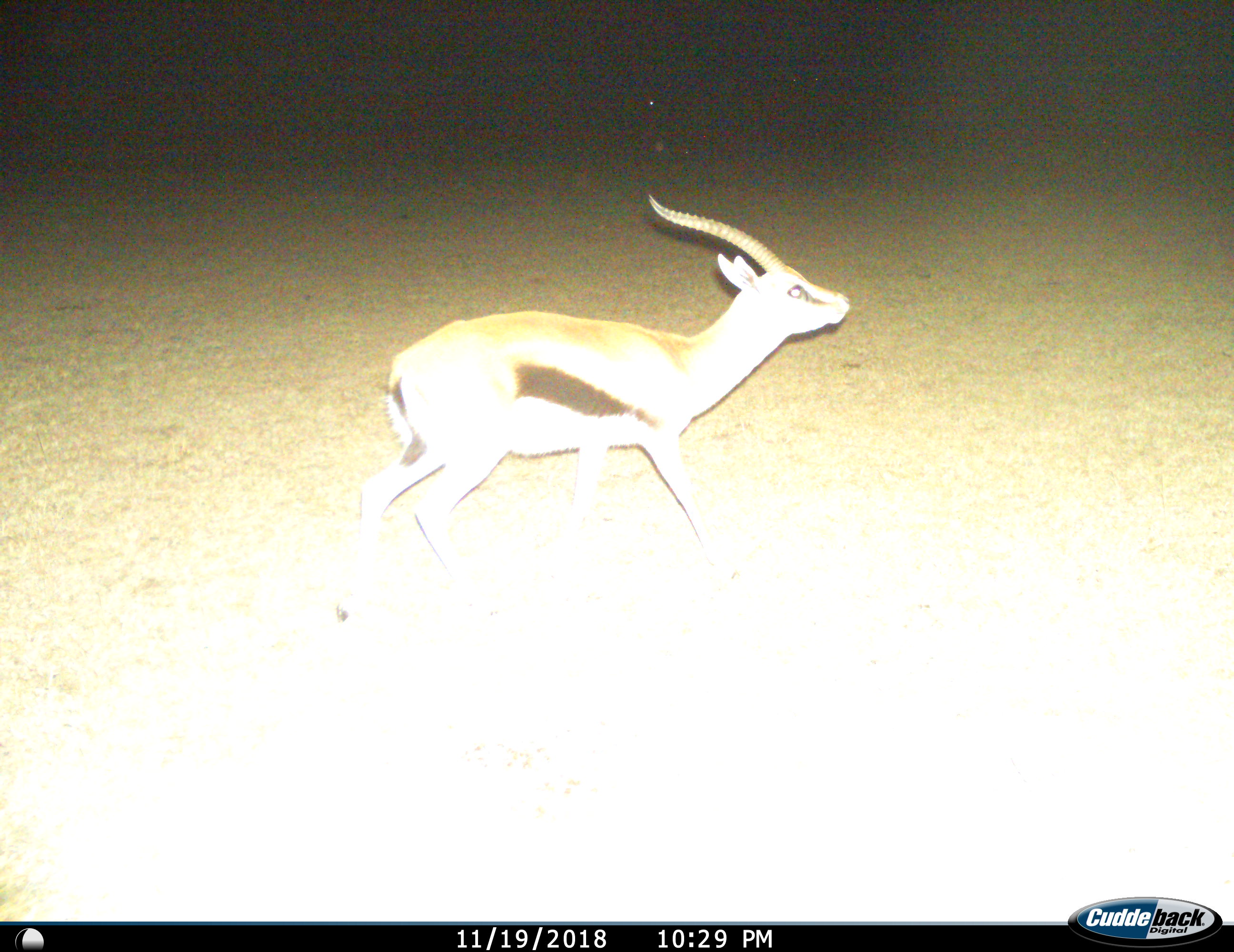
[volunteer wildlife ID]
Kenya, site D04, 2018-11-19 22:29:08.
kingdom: Animalia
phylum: Chordata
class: Mammalia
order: Artiodactyla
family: Bovidae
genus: Eudorcas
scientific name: Eudorcas thomsonii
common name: thomson's gazelle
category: gazellethomsons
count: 1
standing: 30%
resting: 0%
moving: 70%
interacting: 0%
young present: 0%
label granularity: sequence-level